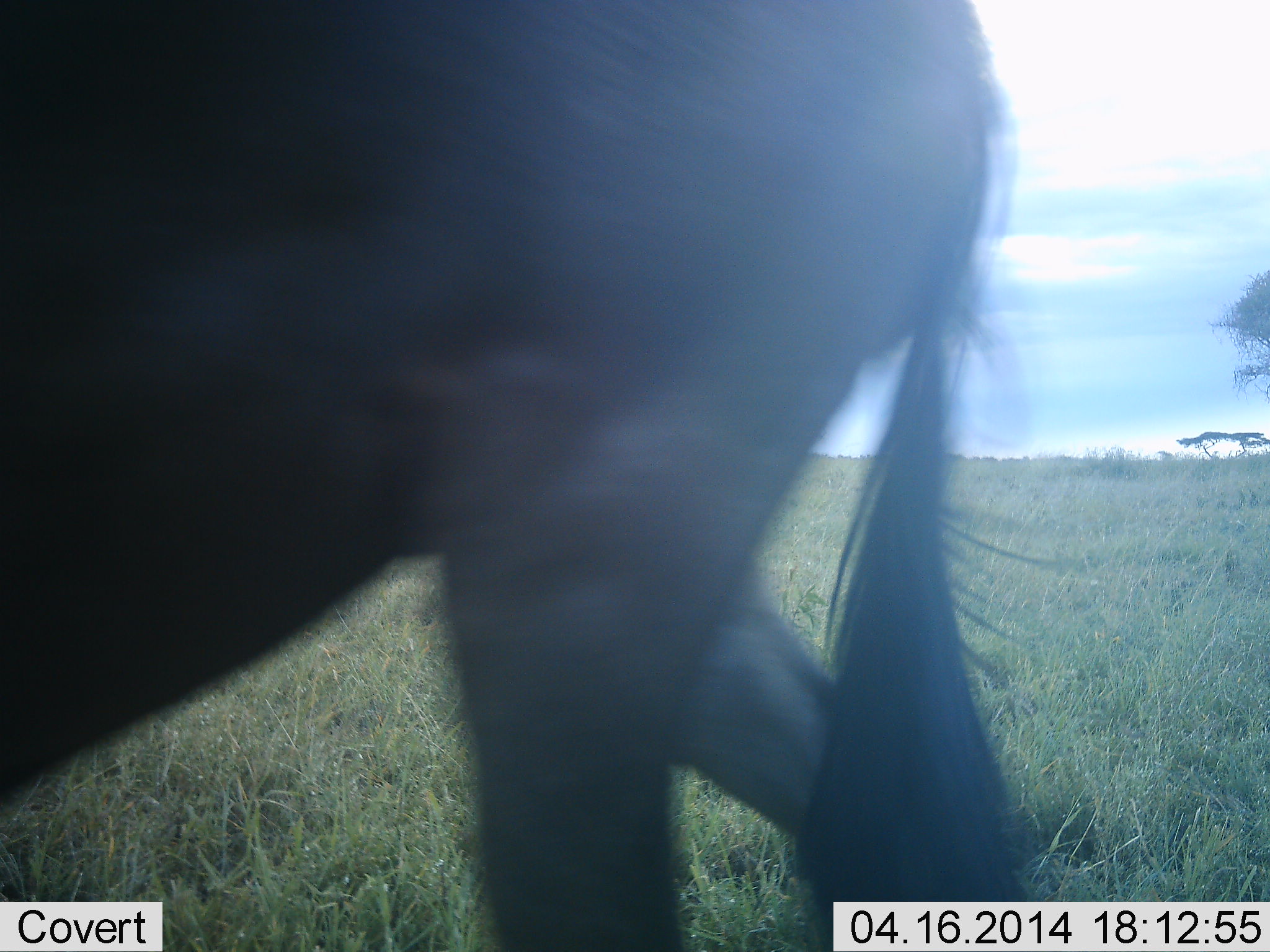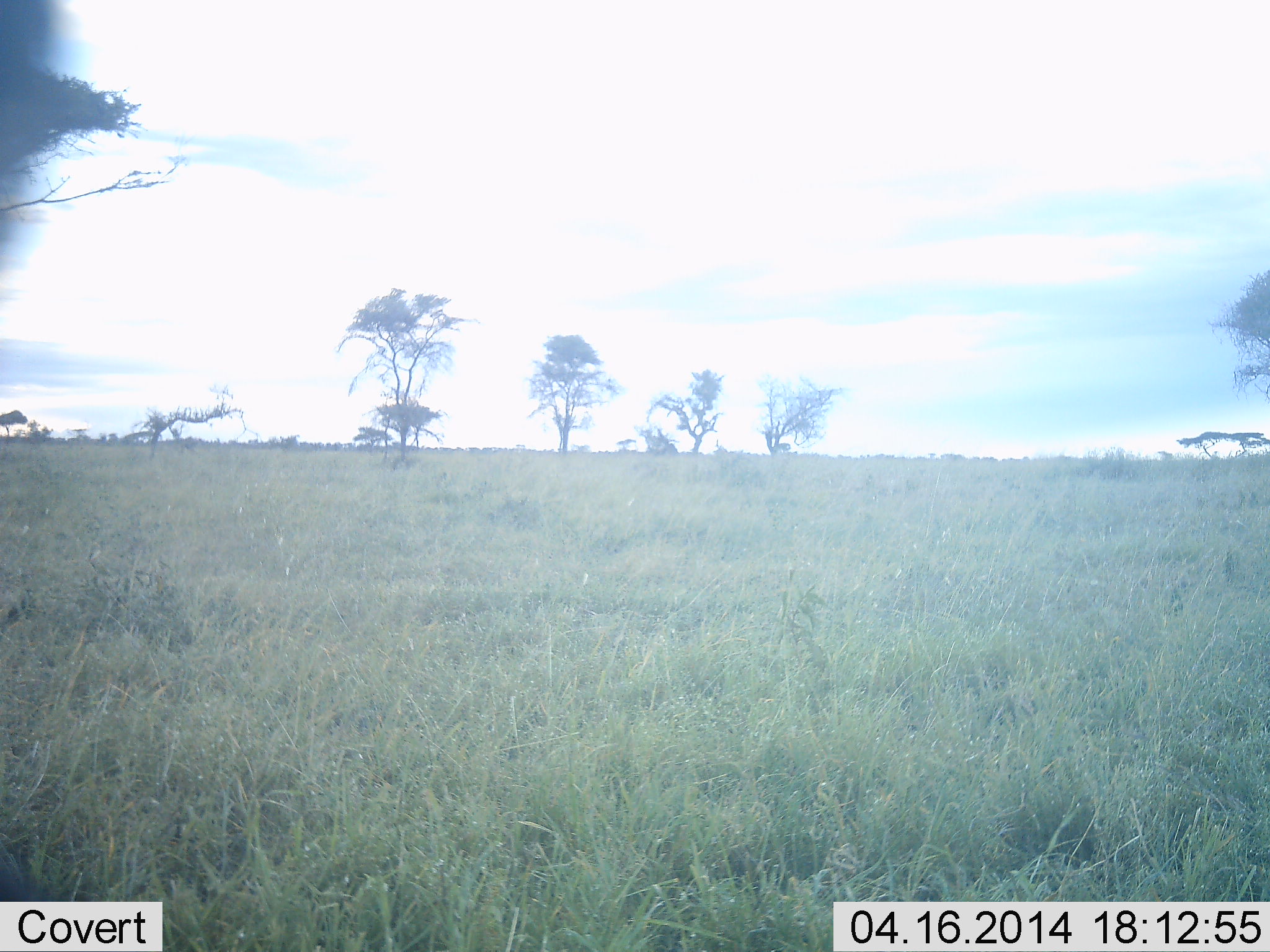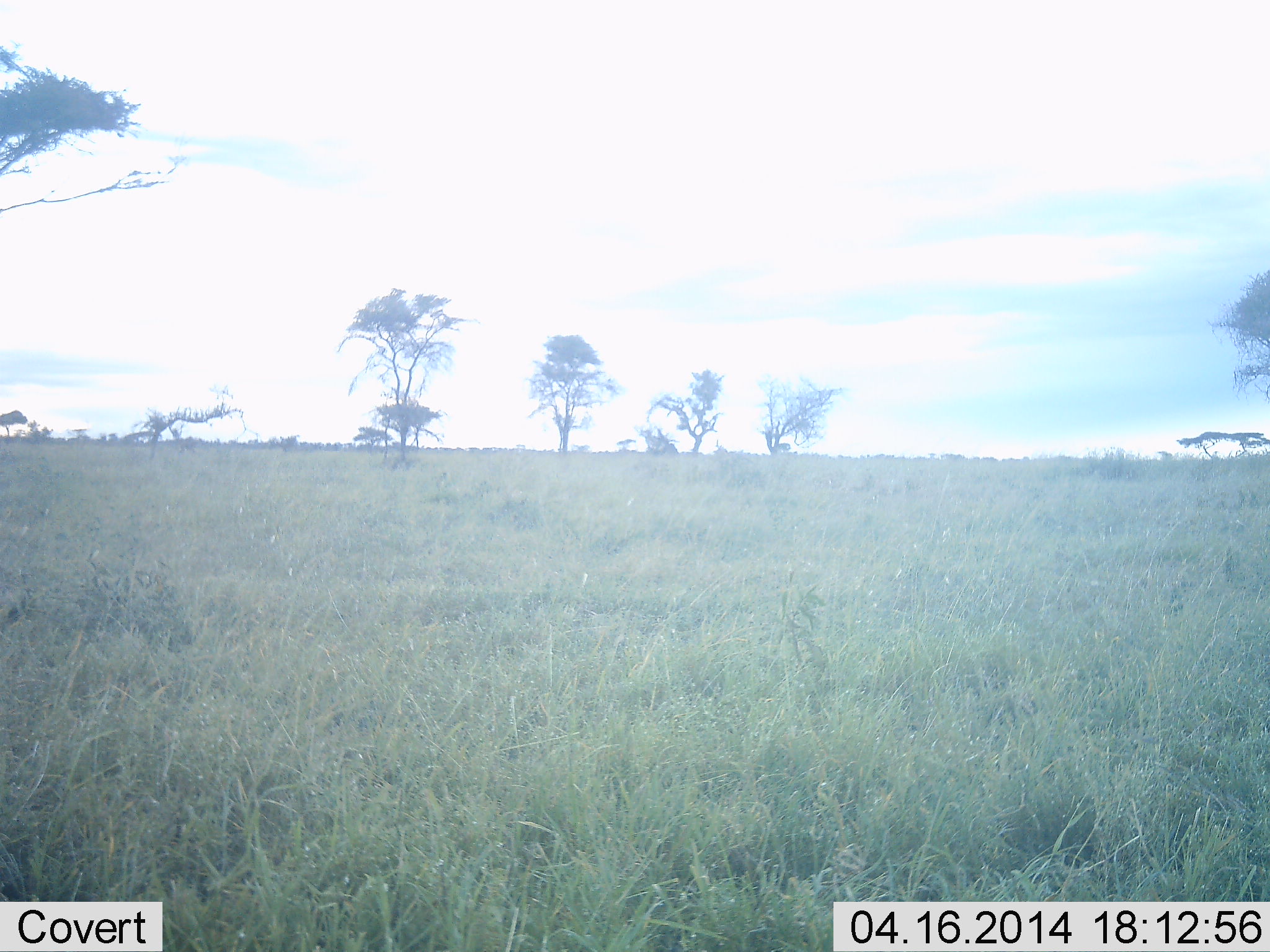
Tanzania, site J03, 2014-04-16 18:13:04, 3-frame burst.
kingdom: Animalia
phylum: Chordata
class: Mammalia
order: Artiodactyla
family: Bovidae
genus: Connochaetes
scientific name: Connochaetes taurinus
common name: blue wildebeest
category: wildebeest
Wildebeest (blue wildebeest) (Connochaetes taurinus), count 1. Behavior (volunteer vote fractions): standing 10%, resting 0%, moving 100%, interacting 0%. Young present (vote fraction): 0%. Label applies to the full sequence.